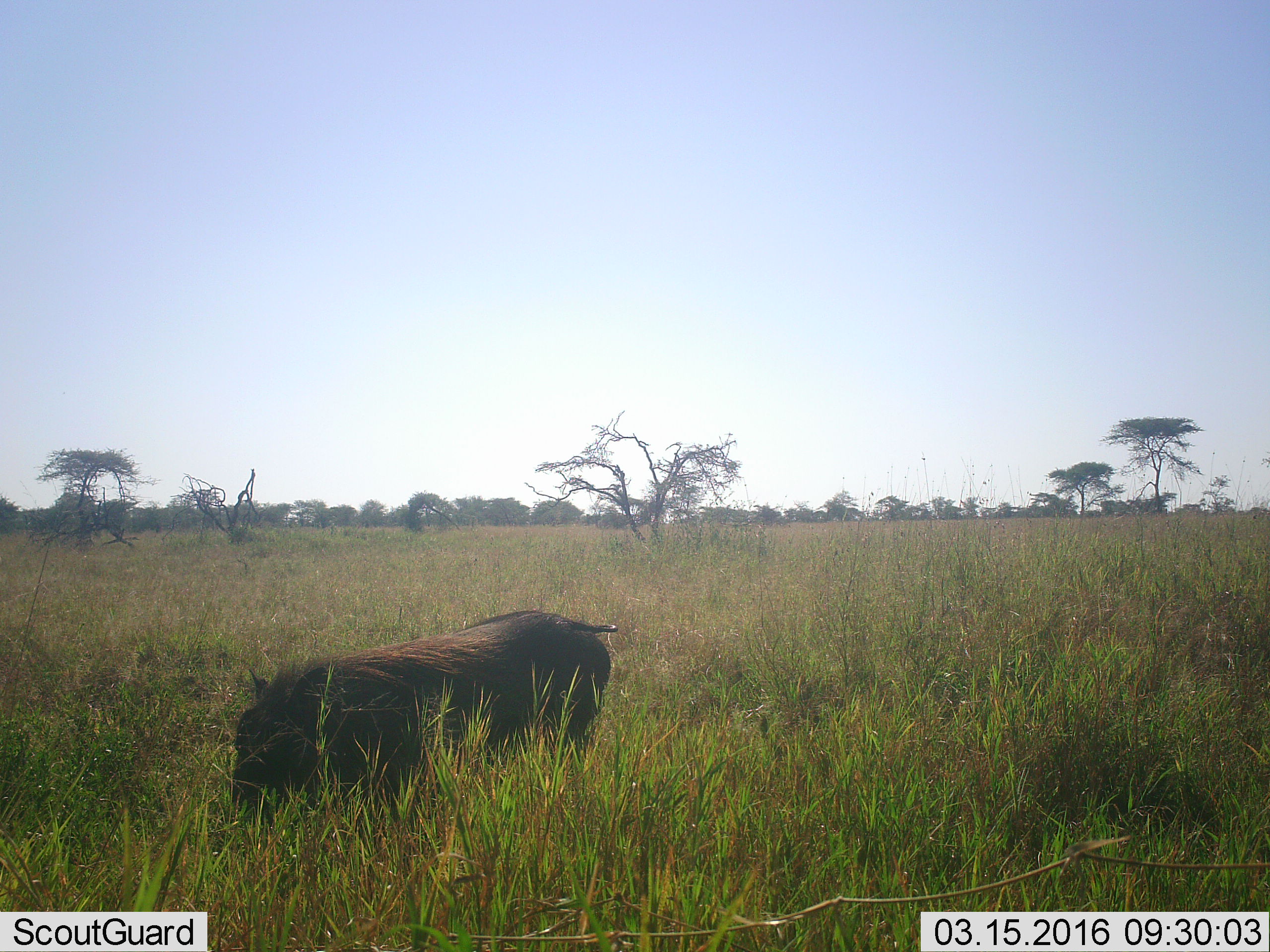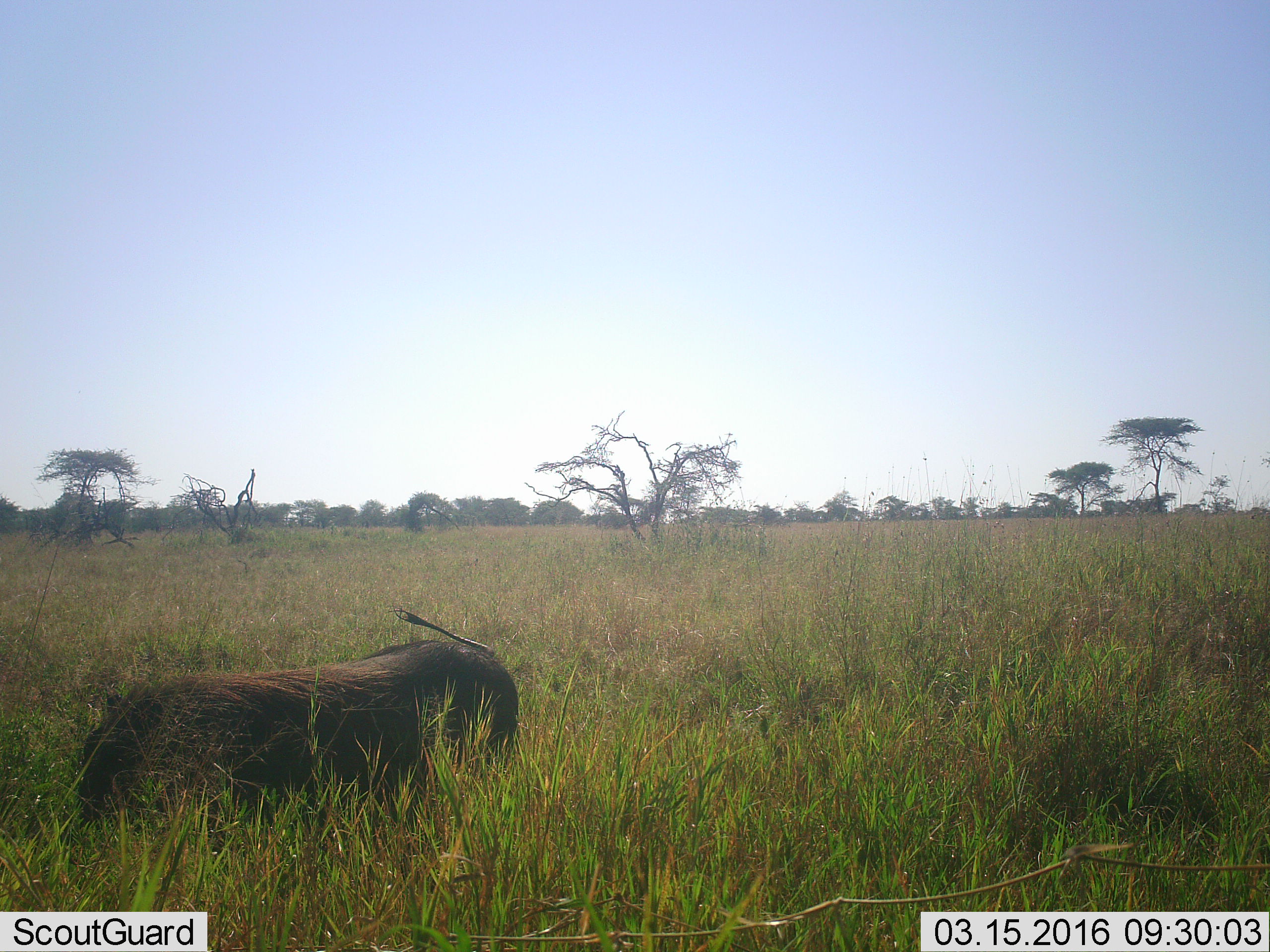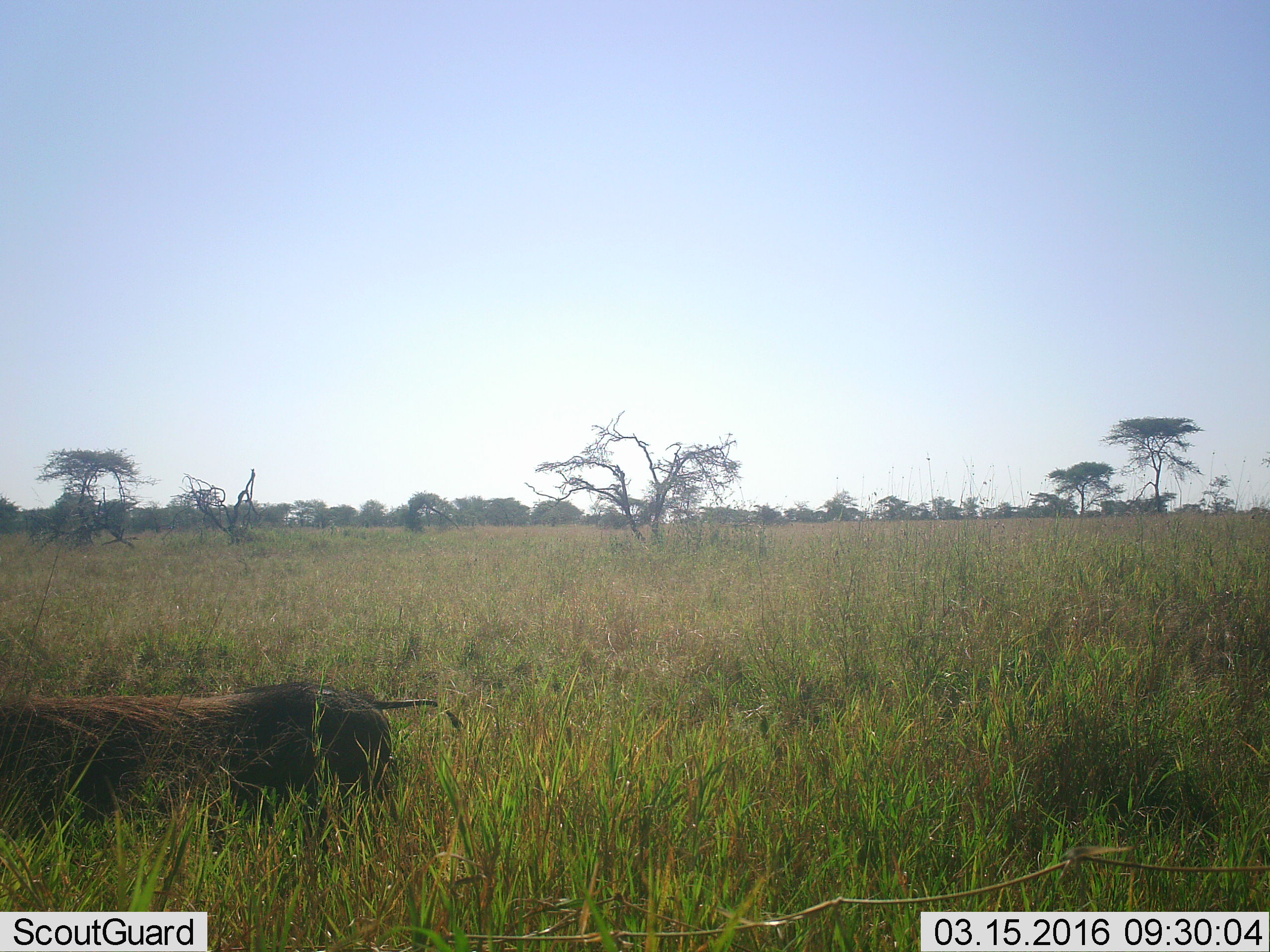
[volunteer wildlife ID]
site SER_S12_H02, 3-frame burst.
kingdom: Animalia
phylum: Chordata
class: Mammalia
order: Artiodactyla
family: Suidae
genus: Phacochoerus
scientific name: Phacochoerus africanus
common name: warthog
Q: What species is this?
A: Warthog (Phacochoerus africanus).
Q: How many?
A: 1.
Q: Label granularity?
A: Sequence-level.